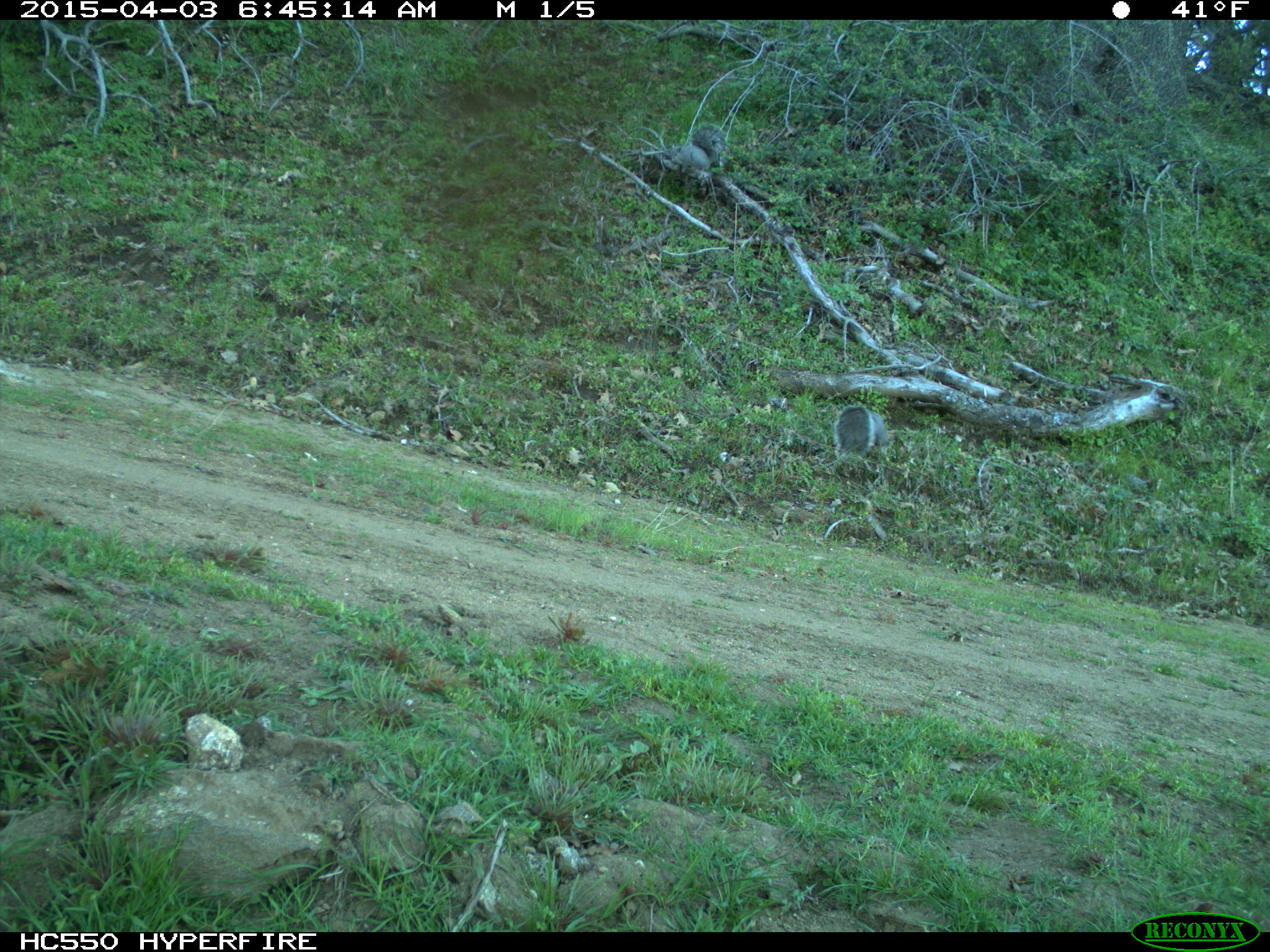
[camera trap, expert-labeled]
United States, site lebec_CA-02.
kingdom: Animalia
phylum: Chordata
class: Mammalia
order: Rodentia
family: Sciuridae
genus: Sciurus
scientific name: Sciurus carolinensis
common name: eastern gray squirrel